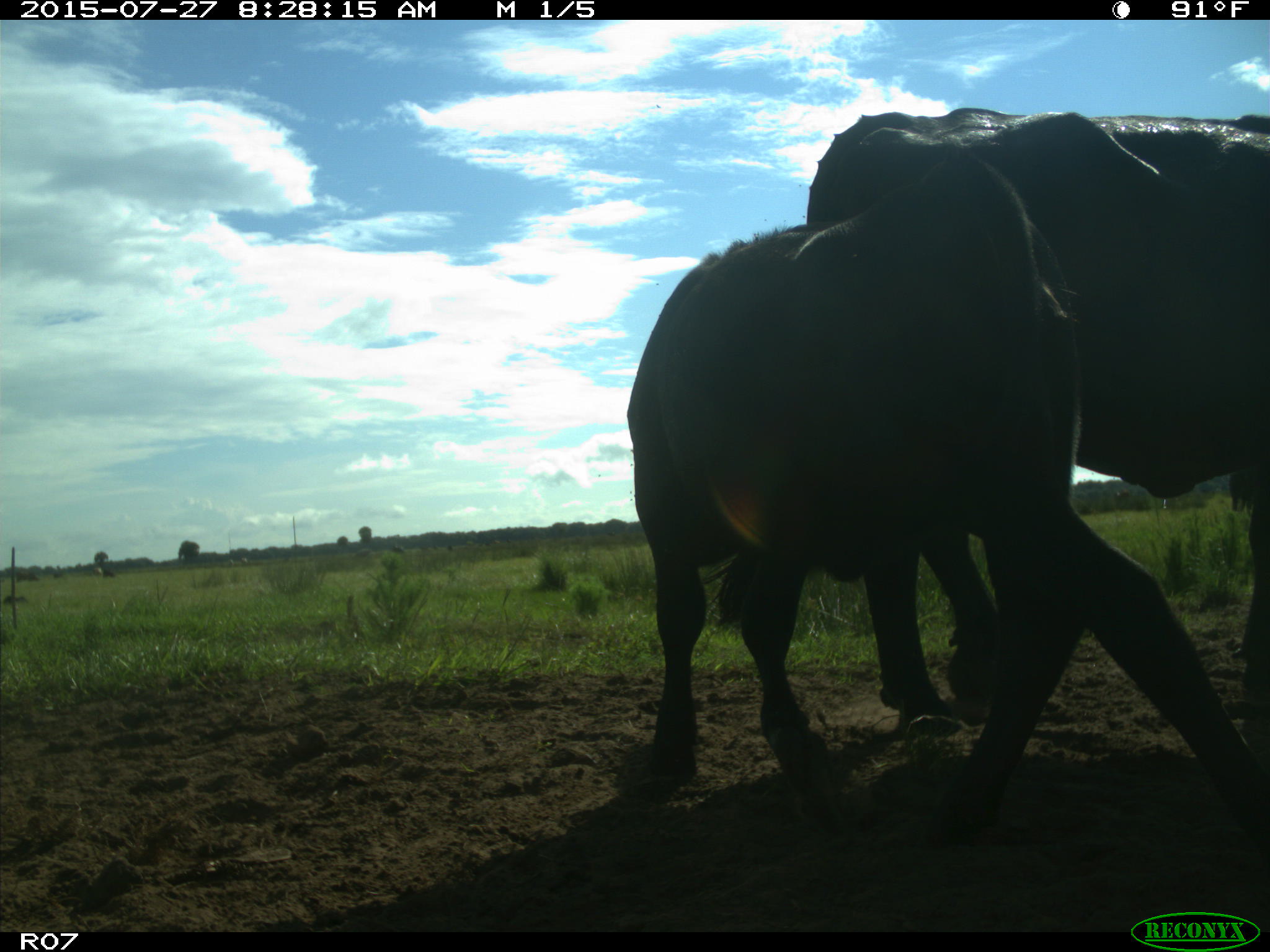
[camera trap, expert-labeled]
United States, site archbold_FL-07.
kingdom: Animalia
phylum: Chordata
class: Mammalia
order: Artiodactyla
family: Bovidae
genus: Bos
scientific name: Bos taurus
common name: domestic cow